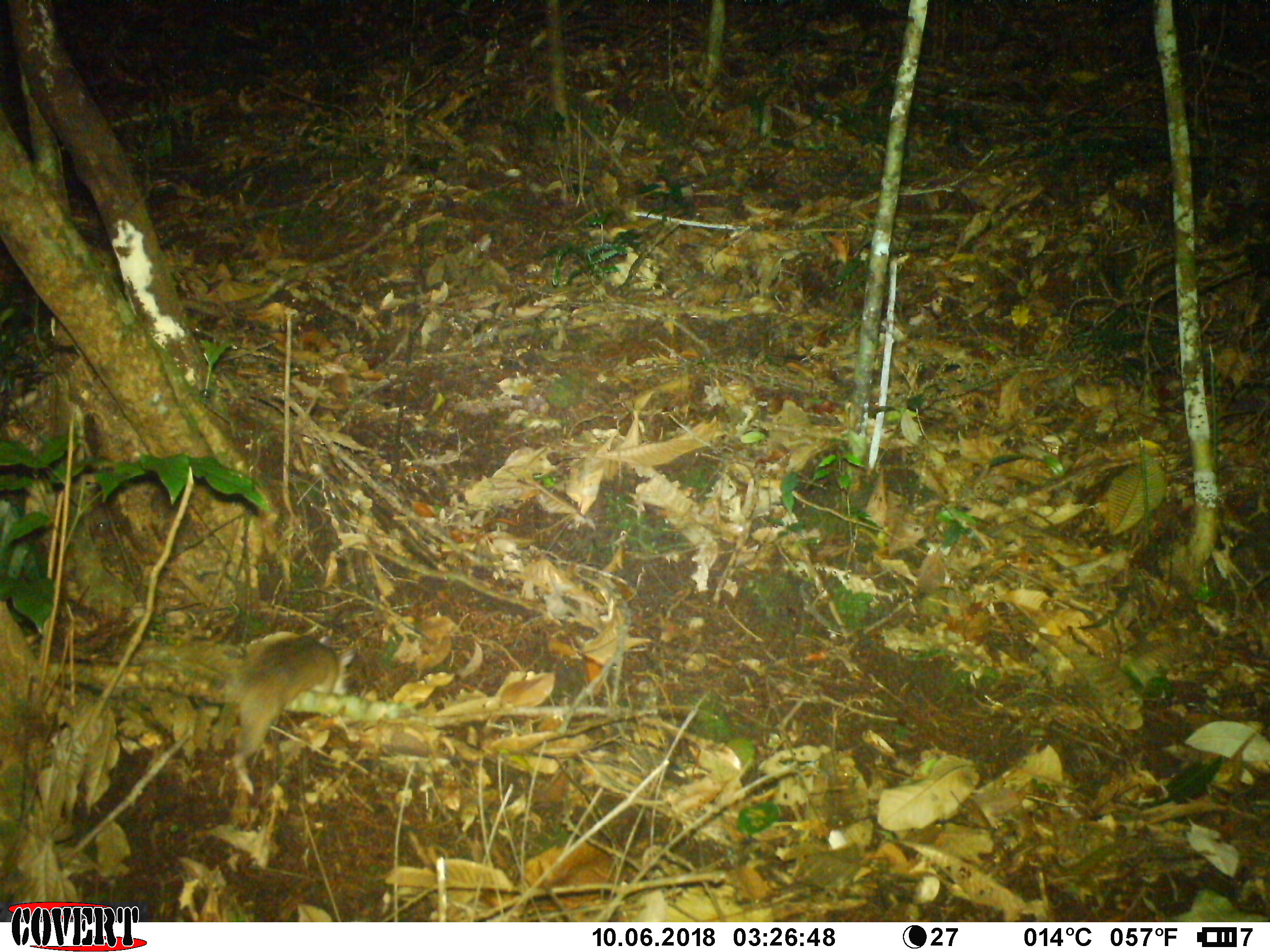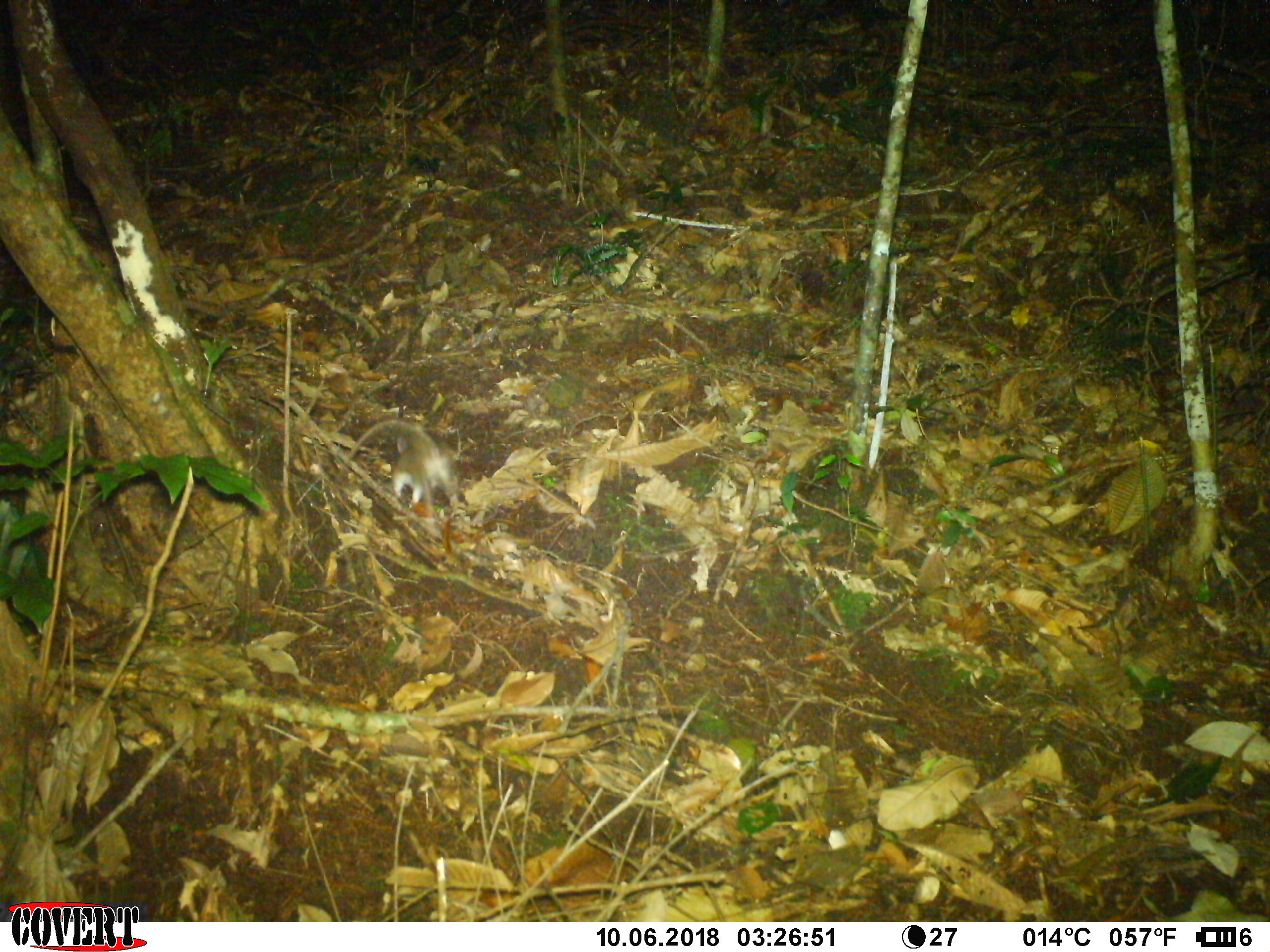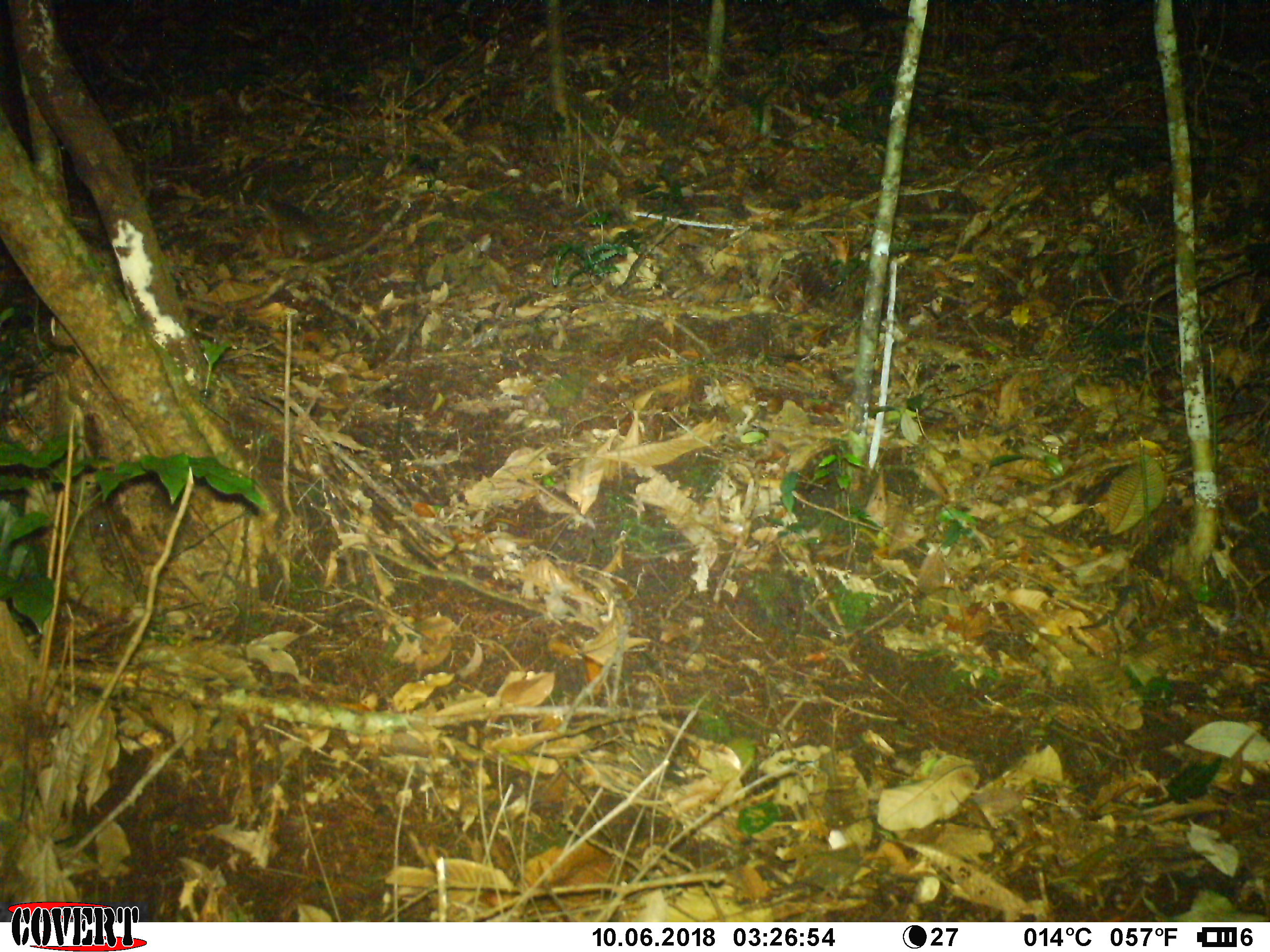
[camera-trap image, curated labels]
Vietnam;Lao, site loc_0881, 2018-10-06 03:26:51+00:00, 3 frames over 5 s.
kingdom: Animalia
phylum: Chordata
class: Mammalia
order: Rodentia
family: Muridae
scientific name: Muridae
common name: old-world mice and rats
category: unidentified murid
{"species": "unidentified murid (old-world mice and rats) (Muridae)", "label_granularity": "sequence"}